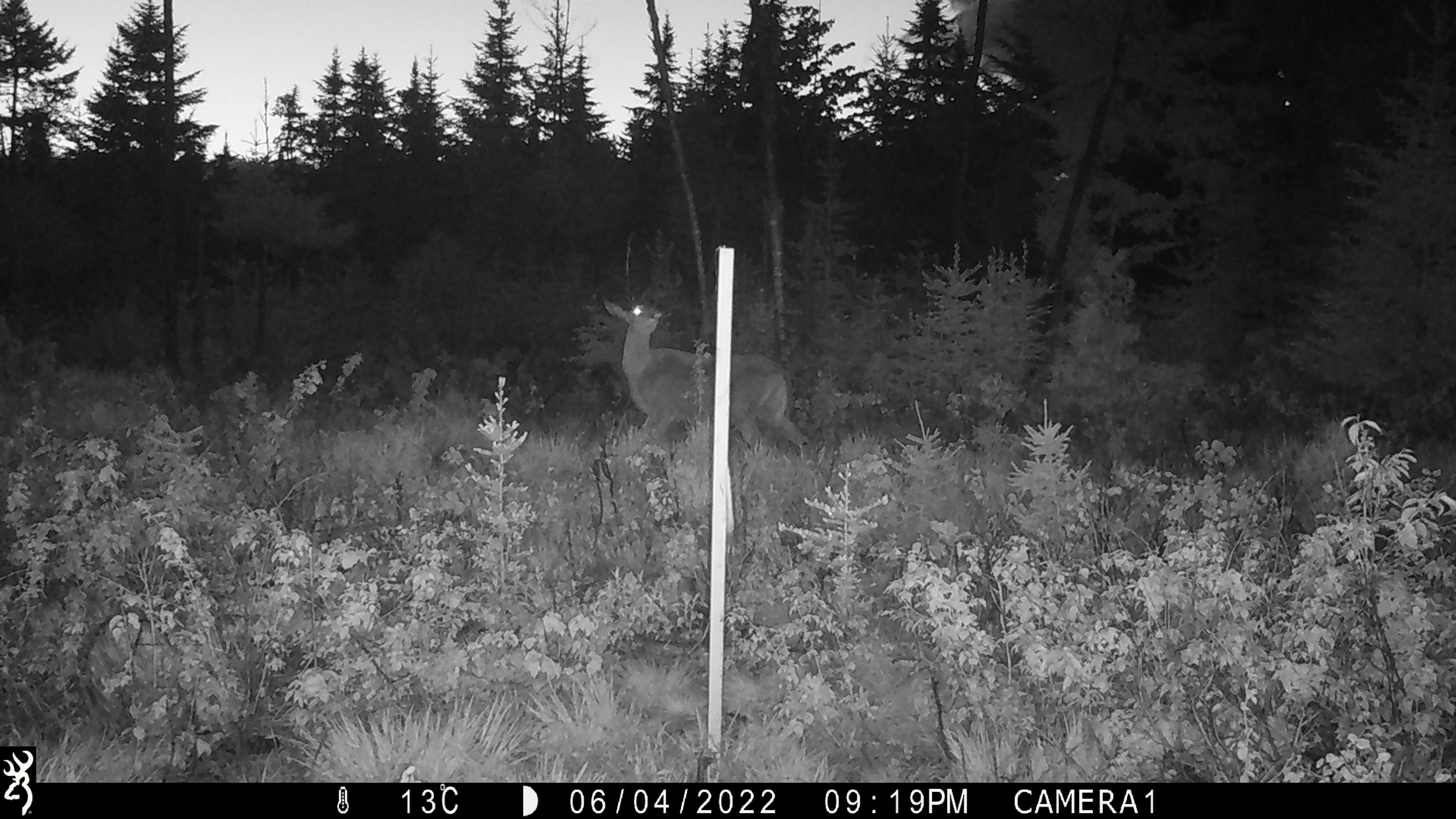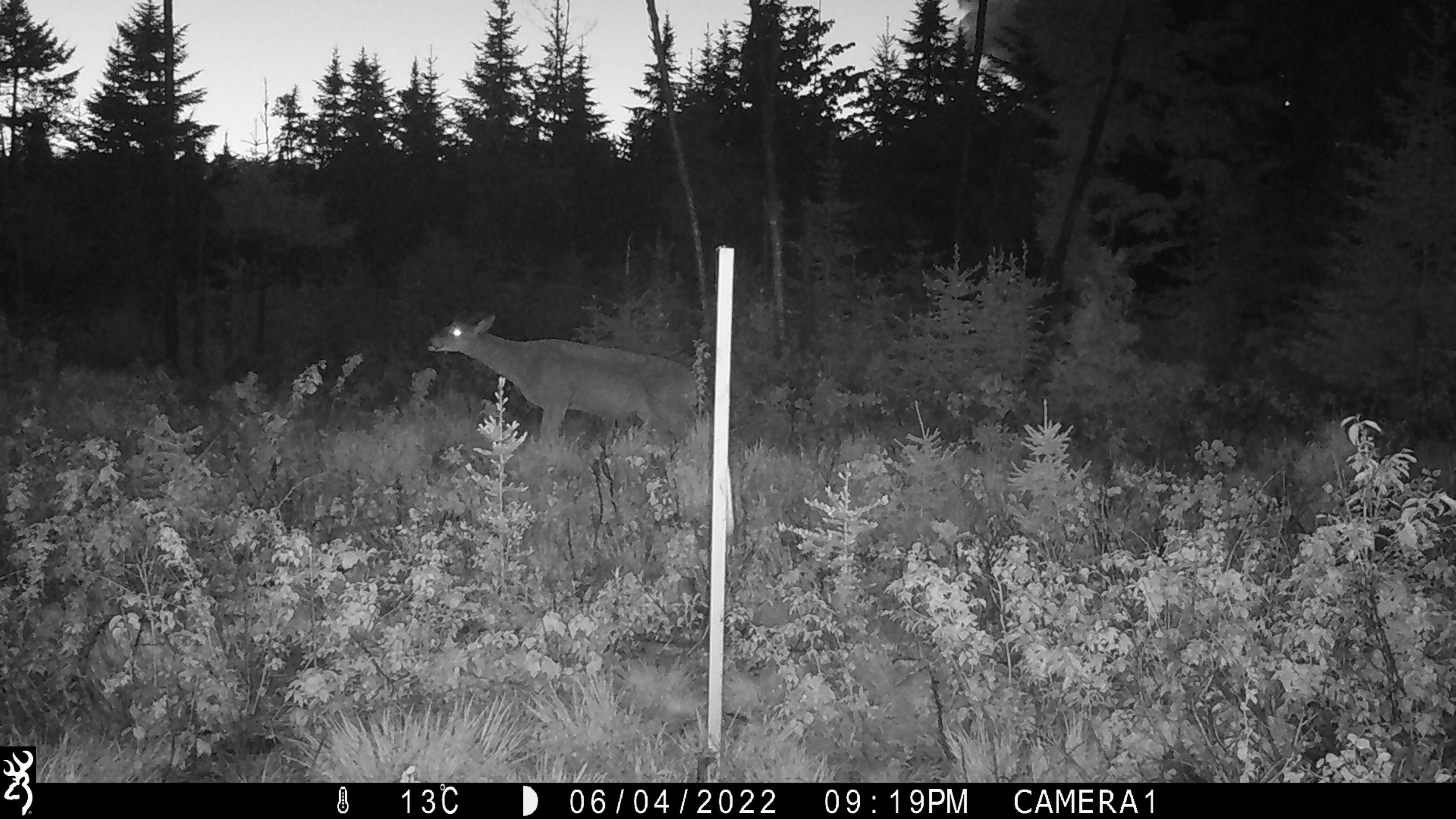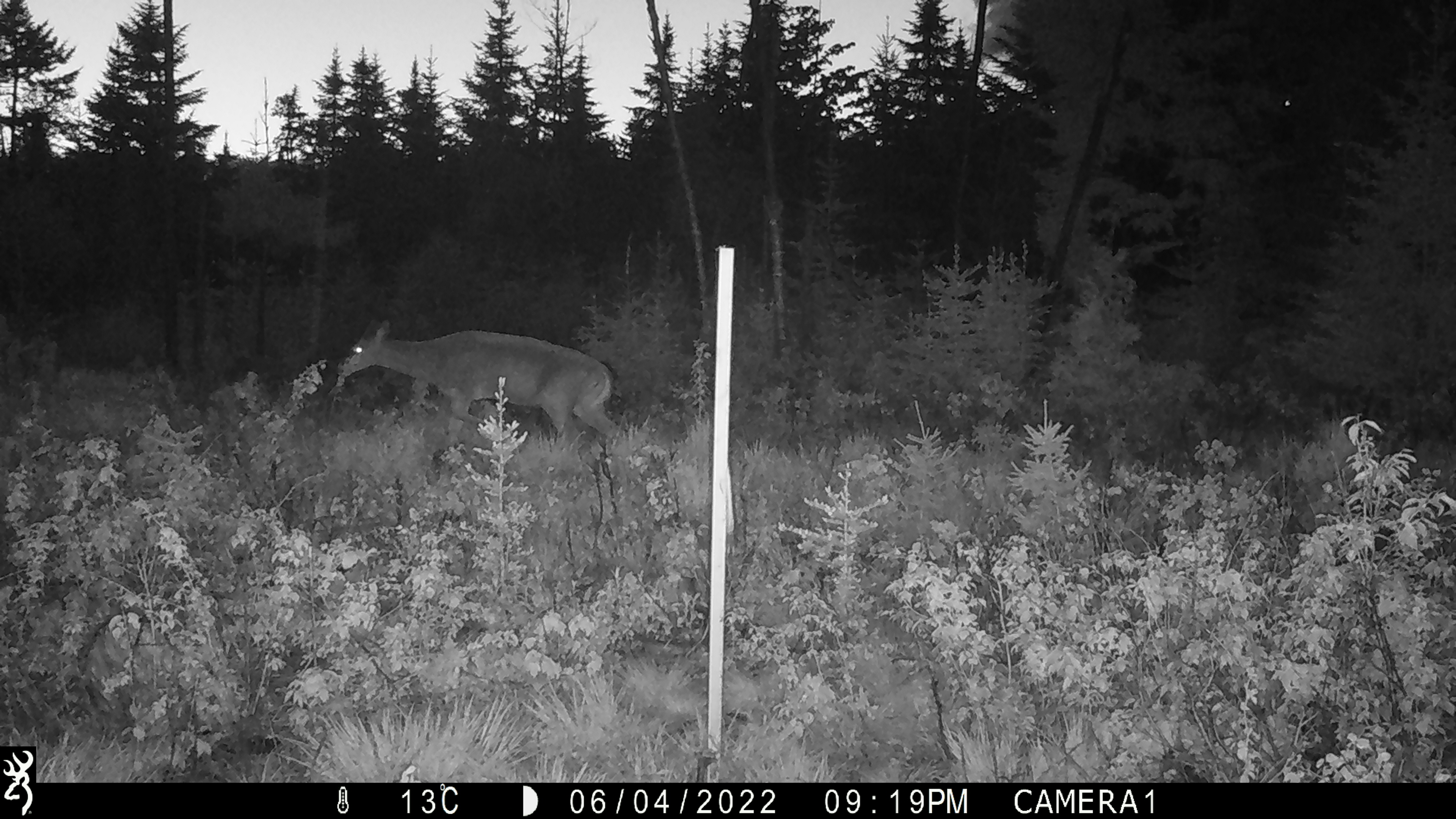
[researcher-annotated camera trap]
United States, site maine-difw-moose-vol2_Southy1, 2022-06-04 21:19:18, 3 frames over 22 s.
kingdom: Animalia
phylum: Chordata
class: Mammalia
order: Artiodactyla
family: Cervidae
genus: Odocoileus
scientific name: Odocoileus virginianus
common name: white-tailed deer